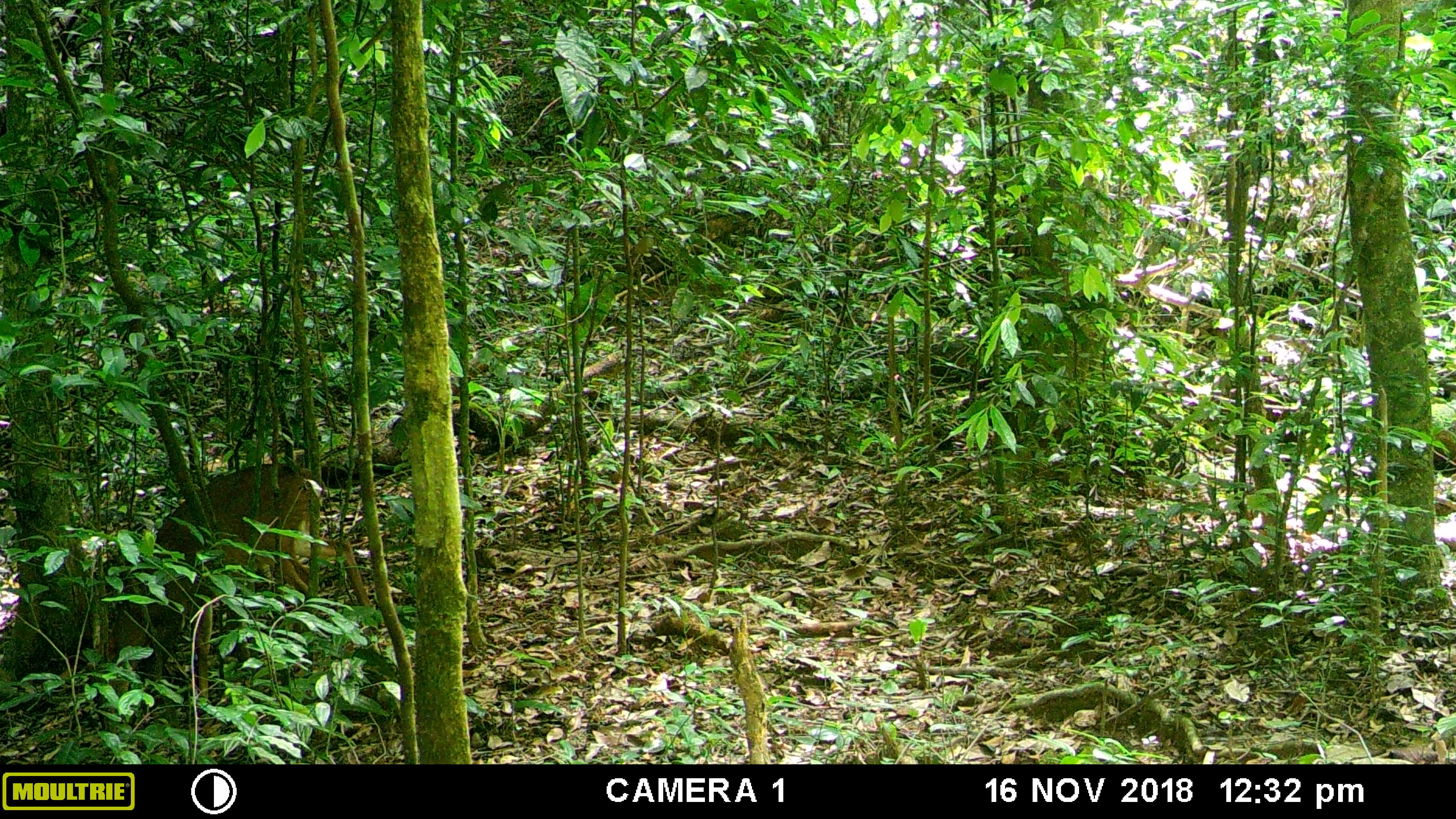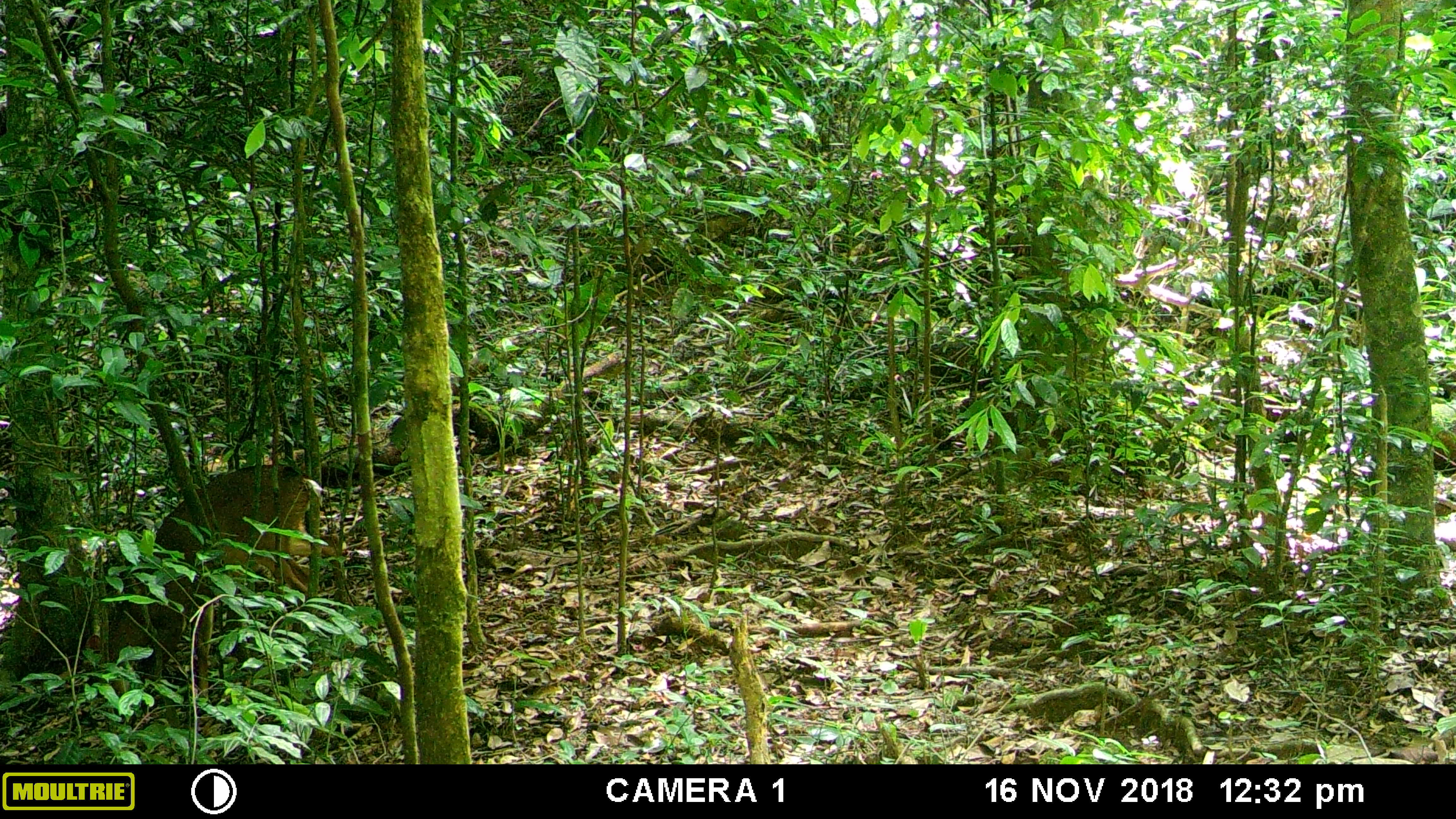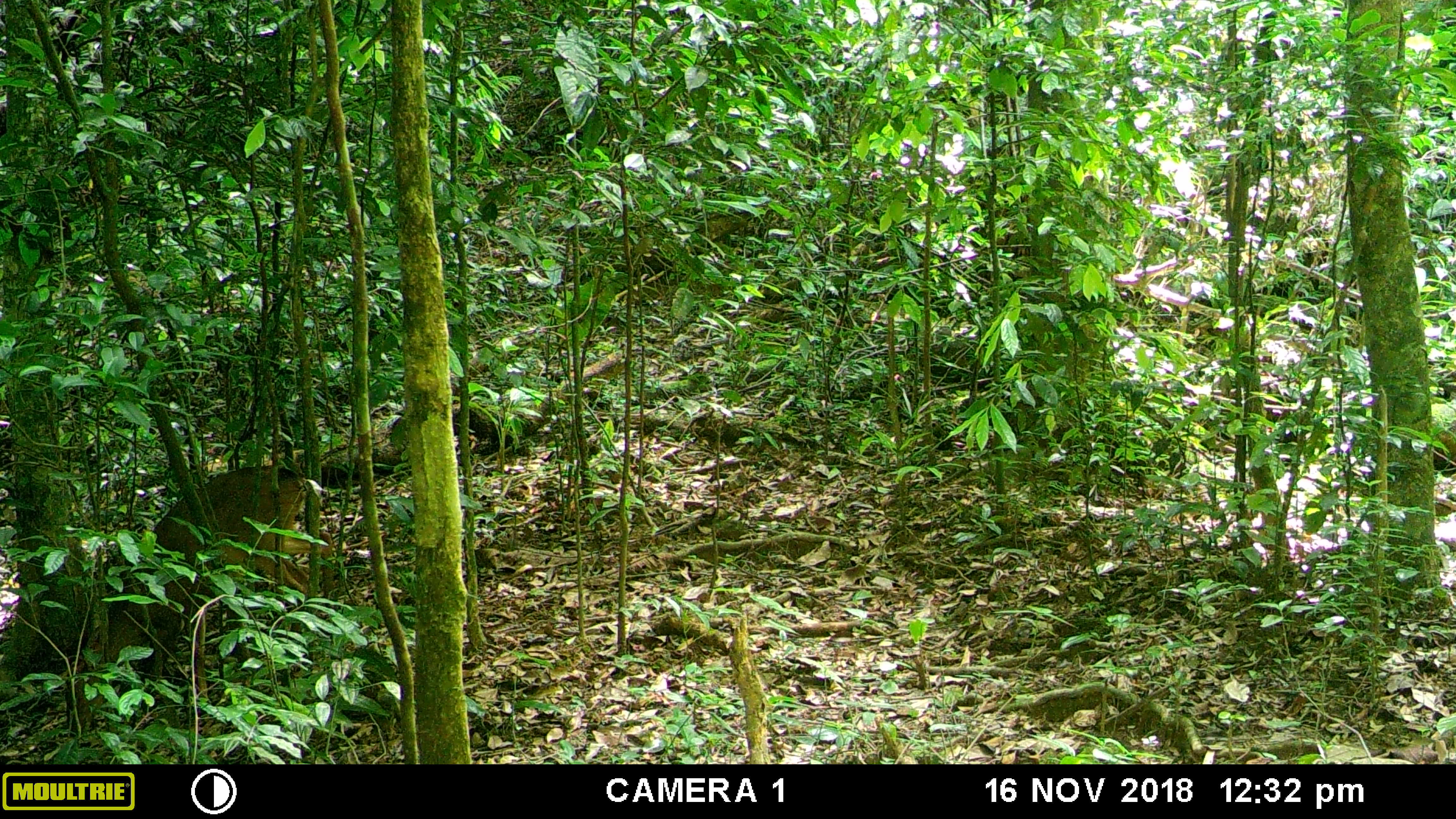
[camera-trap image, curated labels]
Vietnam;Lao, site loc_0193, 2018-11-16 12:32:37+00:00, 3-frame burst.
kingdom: Animalia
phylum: Chordata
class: Mammalia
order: Artiodactyla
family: Cervidae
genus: Muntiacus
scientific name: Muntiacus vuquangensis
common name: large-antlered muntjac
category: large antlered muntjac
Large antlered muntjac (large-antlered muntjac) (Muntiacus vuquangensis). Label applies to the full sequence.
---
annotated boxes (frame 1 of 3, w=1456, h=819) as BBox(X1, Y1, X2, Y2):
large antlered muntjac: BBox(98, 462, 370, 695)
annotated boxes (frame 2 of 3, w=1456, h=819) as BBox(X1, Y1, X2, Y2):
large antlered muntjac: BBox(88, 463, 344, 698)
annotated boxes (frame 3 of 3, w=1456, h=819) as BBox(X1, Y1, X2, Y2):
large antlered muntjac: BBox(88, 463, 337, 698)